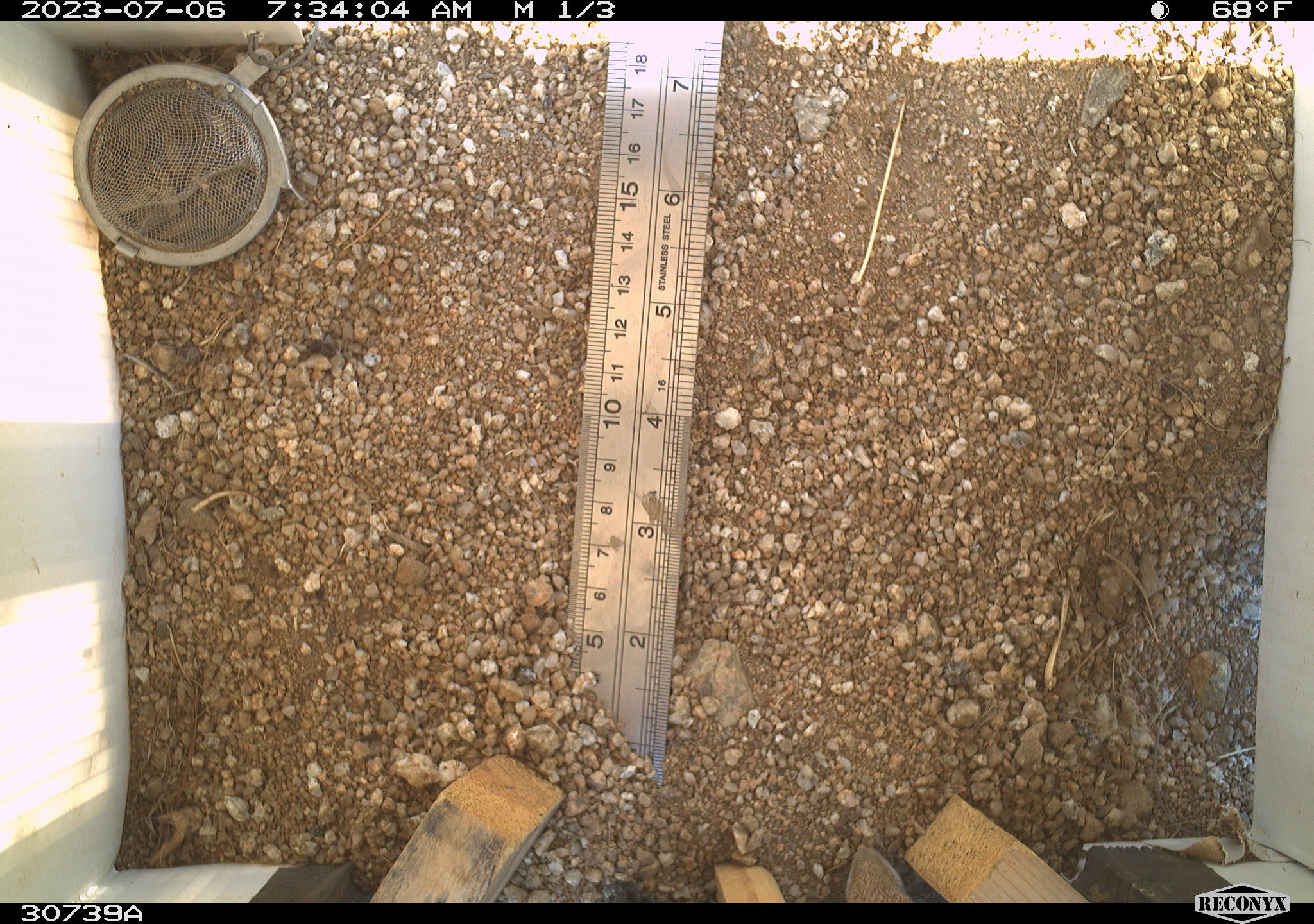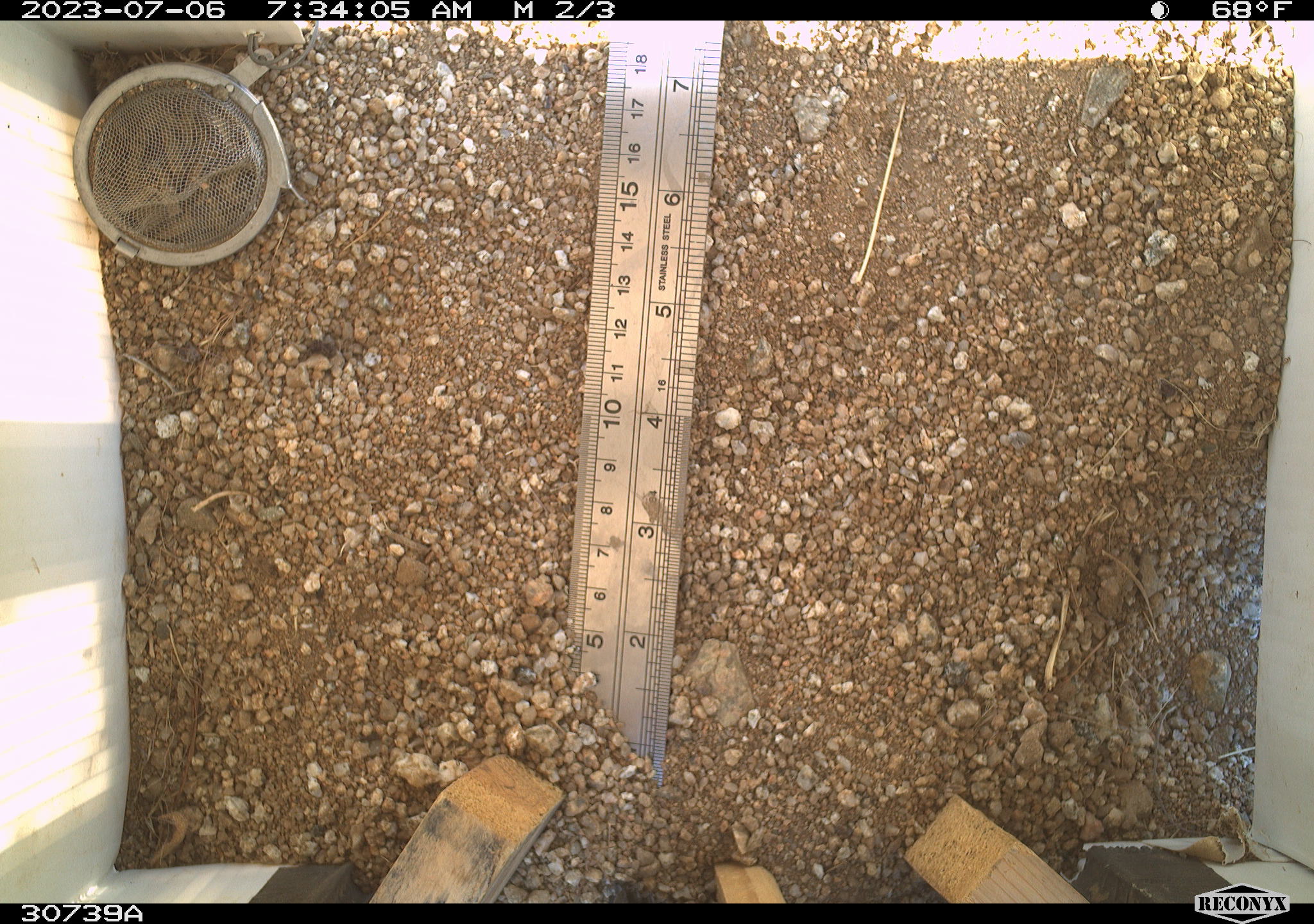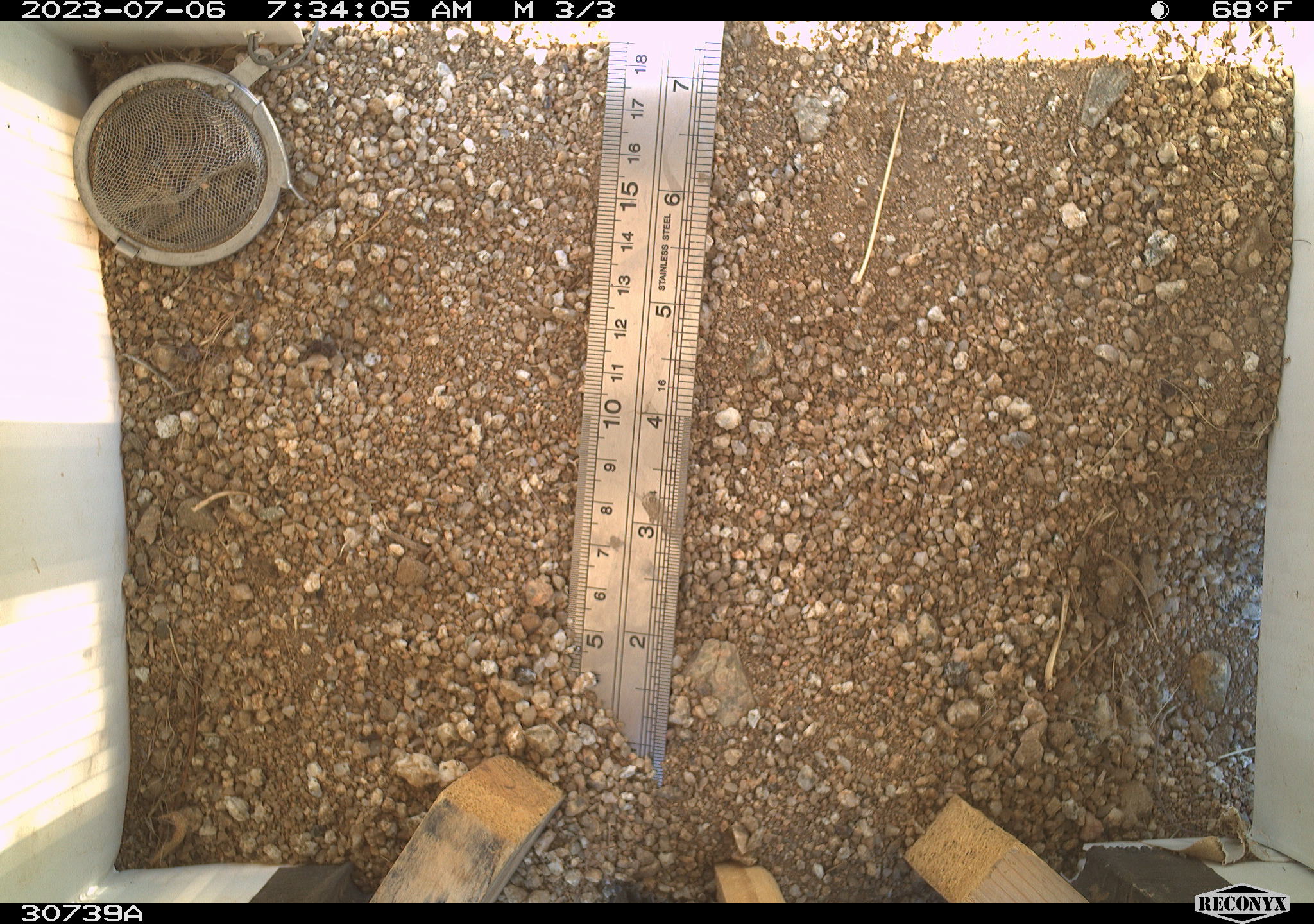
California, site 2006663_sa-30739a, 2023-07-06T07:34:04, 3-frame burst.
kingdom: Animalia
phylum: Chordata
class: Reptilia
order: Squamata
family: Teiidae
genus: Aspidoscelis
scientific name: Aspidoscelis tigris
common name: western whiptail